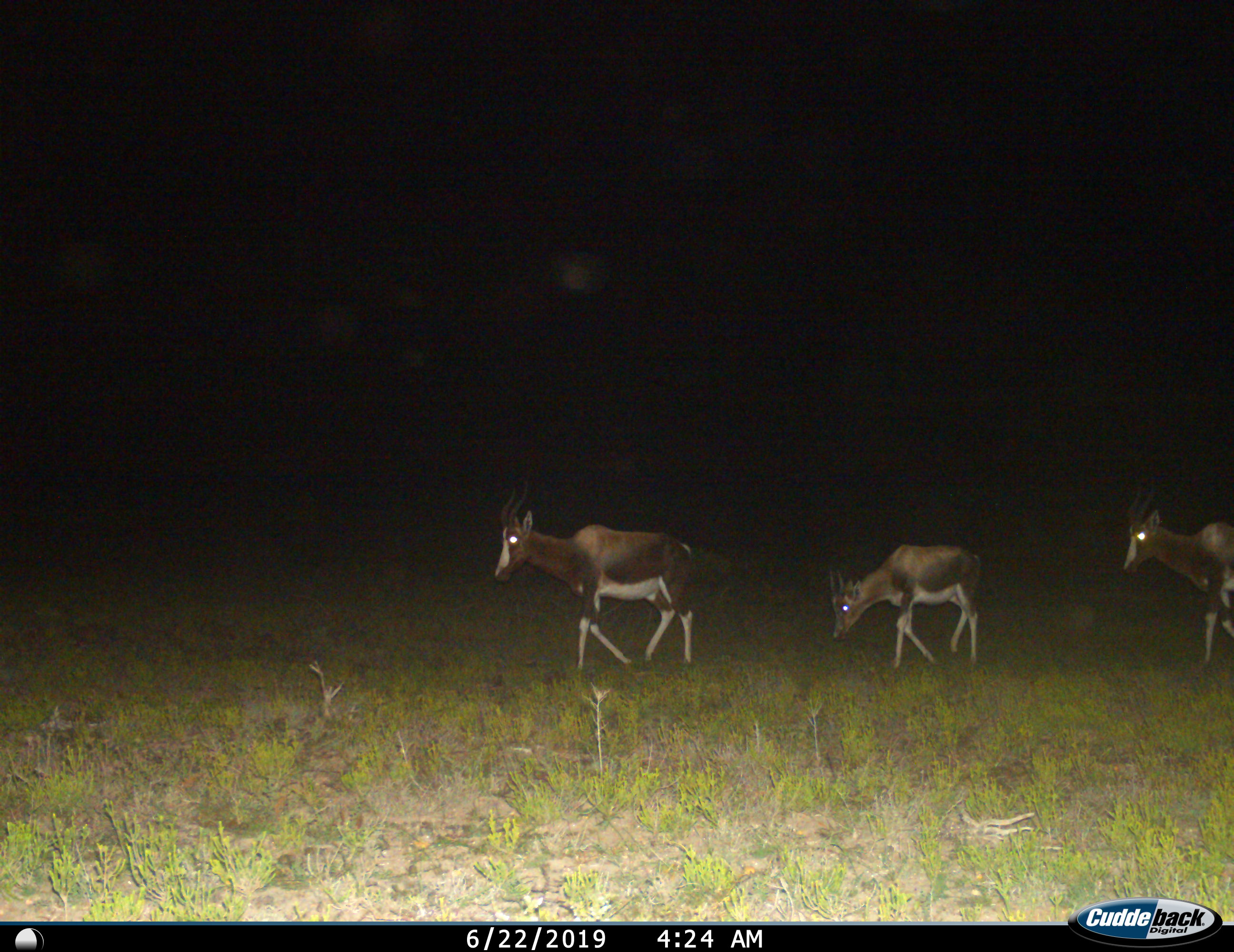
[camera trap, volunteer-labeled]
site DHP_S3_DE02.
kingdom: Animalia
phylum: Chordata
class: Mammalia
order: Artiodactyla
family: Bovidae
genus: Damaliscus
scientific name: Damaliscus pygargus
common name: bontebok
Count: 3.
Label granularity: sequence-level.